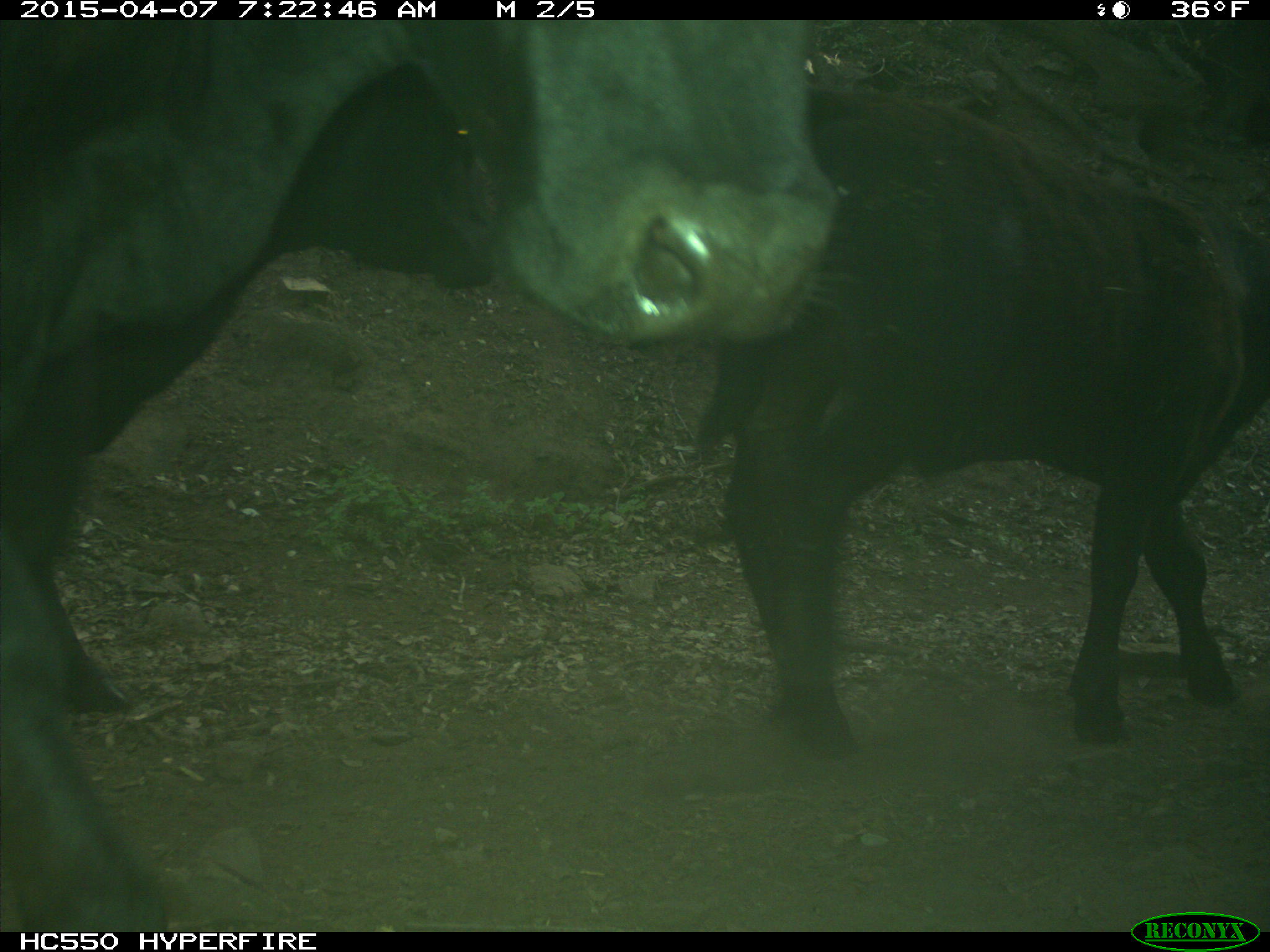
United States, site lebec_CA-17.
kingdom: Animalia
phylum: Chordata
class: Mammalia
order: Artiodactyla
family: Bovidae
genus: Bos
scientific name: Bos taurus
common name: domestic cow